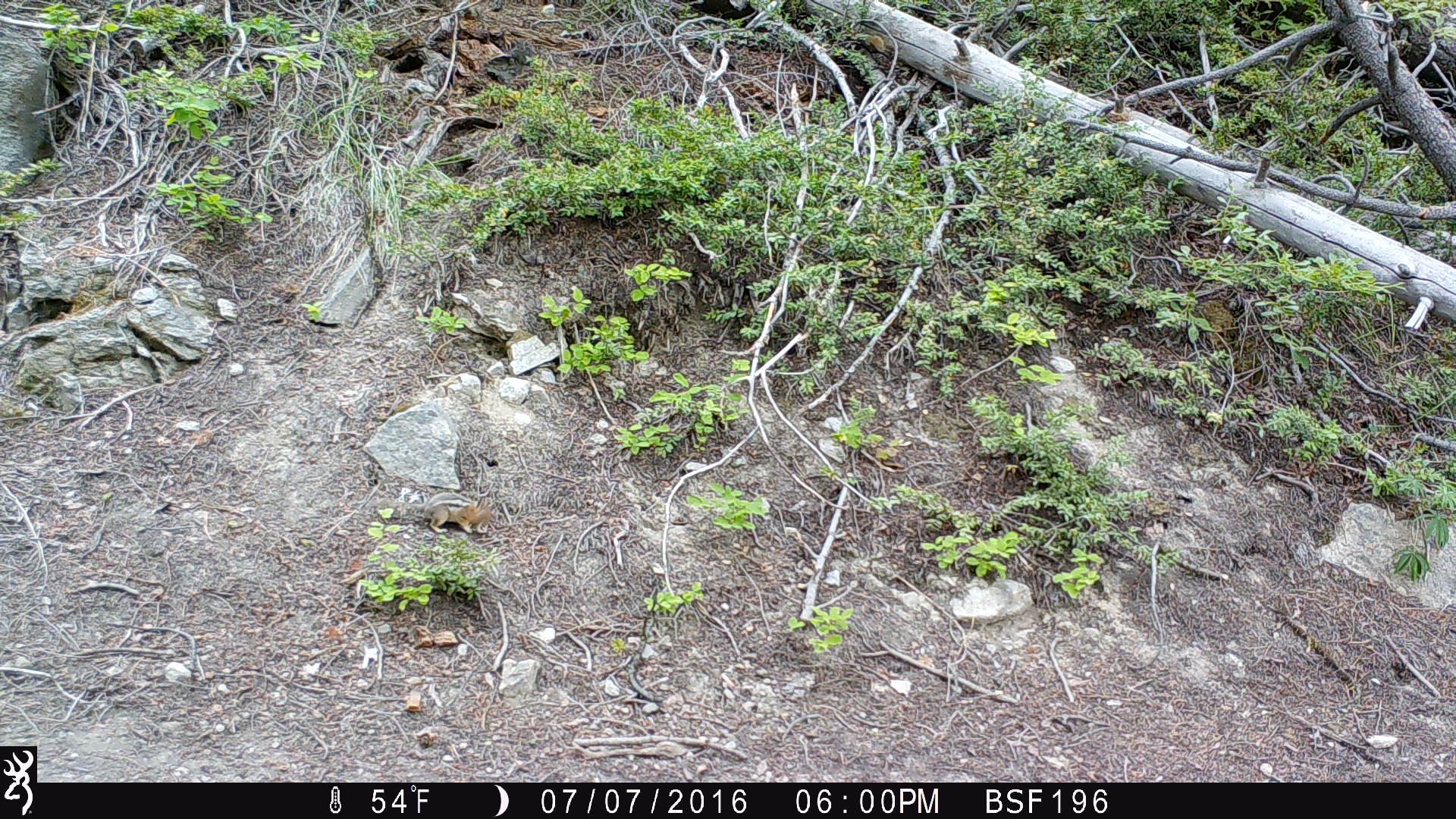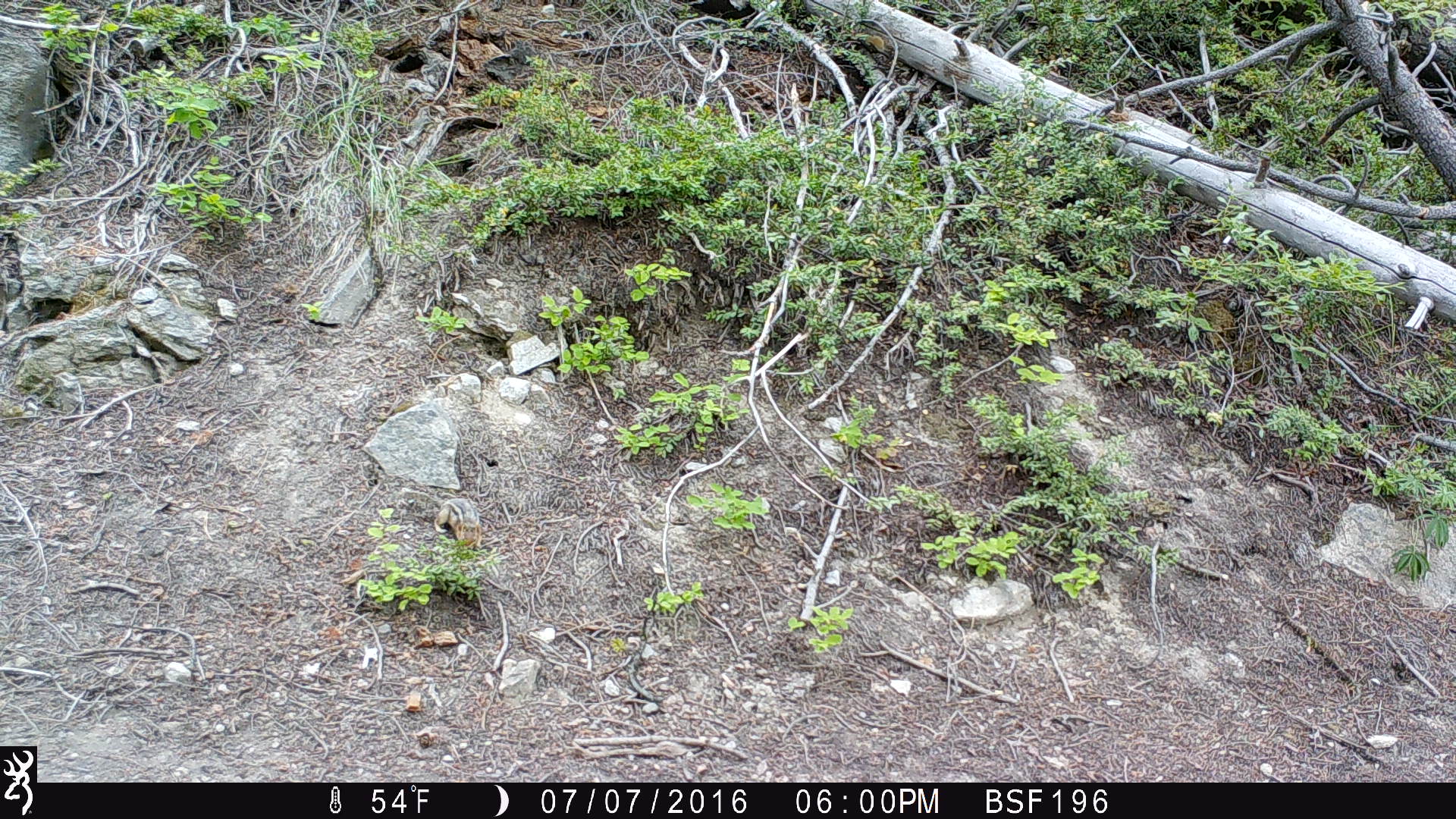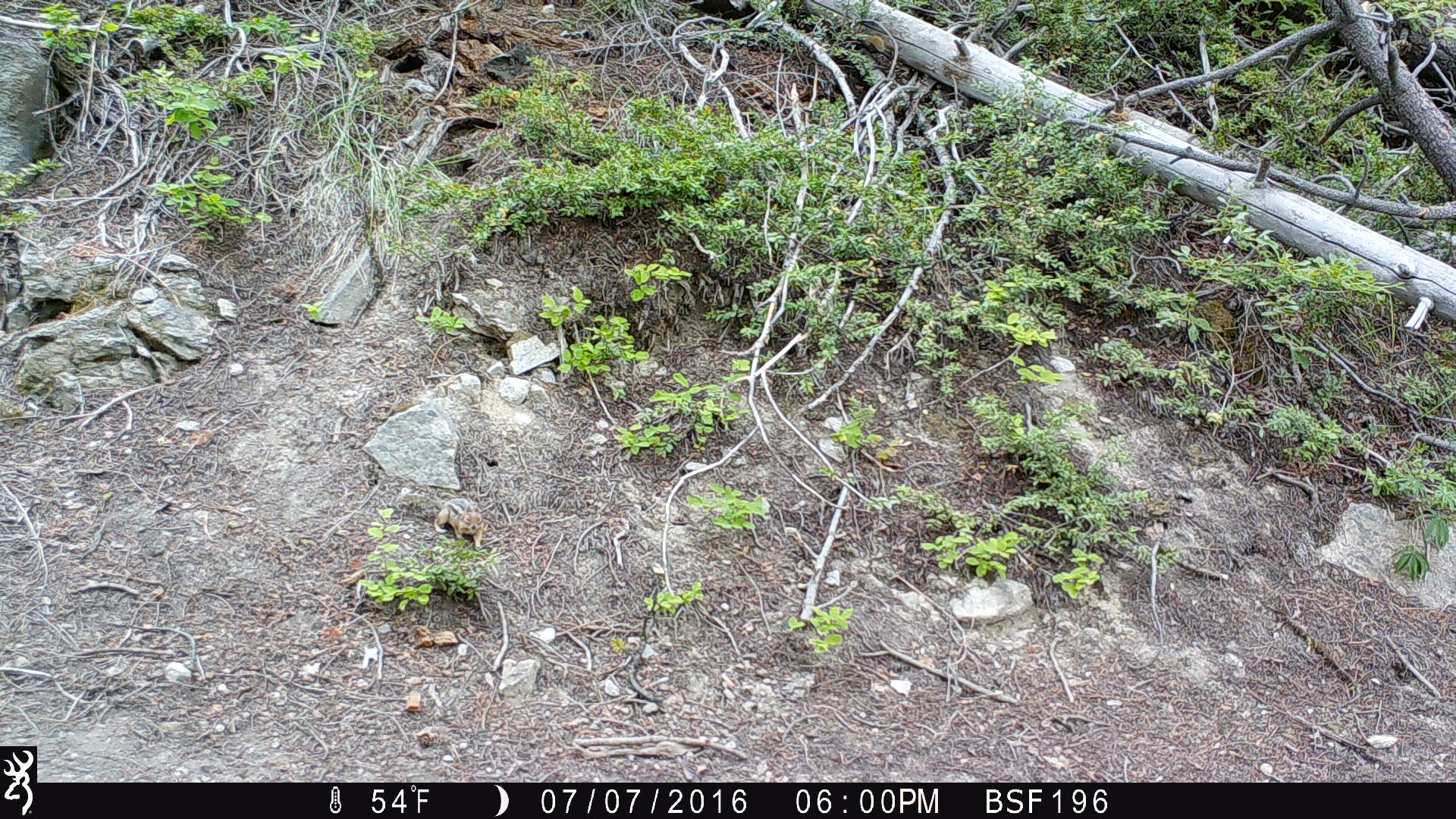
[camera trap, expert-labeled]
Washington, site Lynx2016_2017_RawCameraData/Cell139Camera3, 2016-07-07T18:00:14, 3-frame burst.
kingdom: Animalia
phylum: Chordata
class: Mammalia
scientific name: Mammalia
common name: small mammal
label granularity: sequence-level